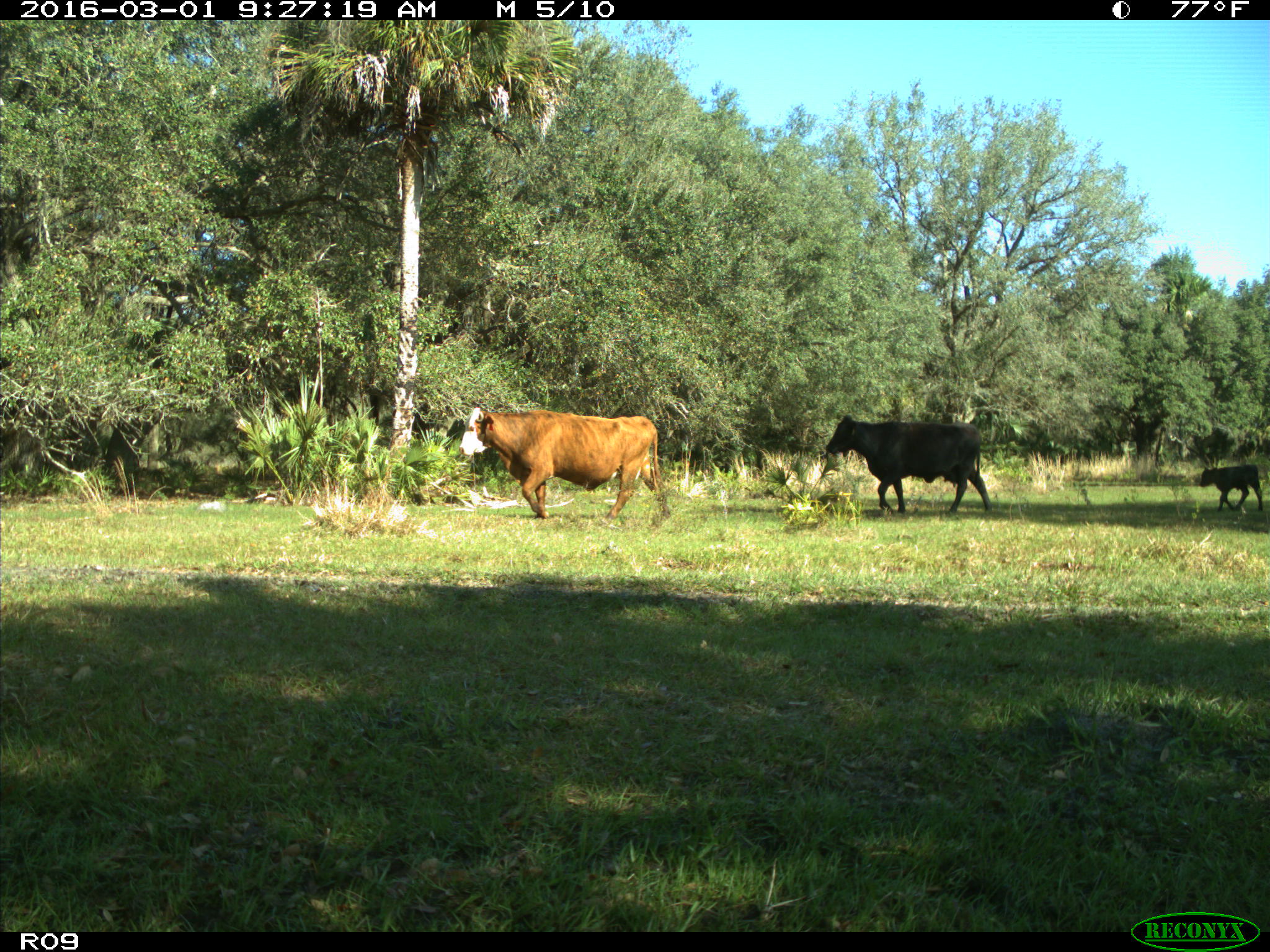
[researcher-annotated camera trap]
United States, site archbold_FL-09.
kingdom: Animalia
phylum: Chordata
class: Mammalia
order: Artiodactyla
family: Bovidae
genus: Bos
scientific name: Bos taurus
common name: domestic cow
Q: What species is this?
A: Bos taurus (domestic cow).